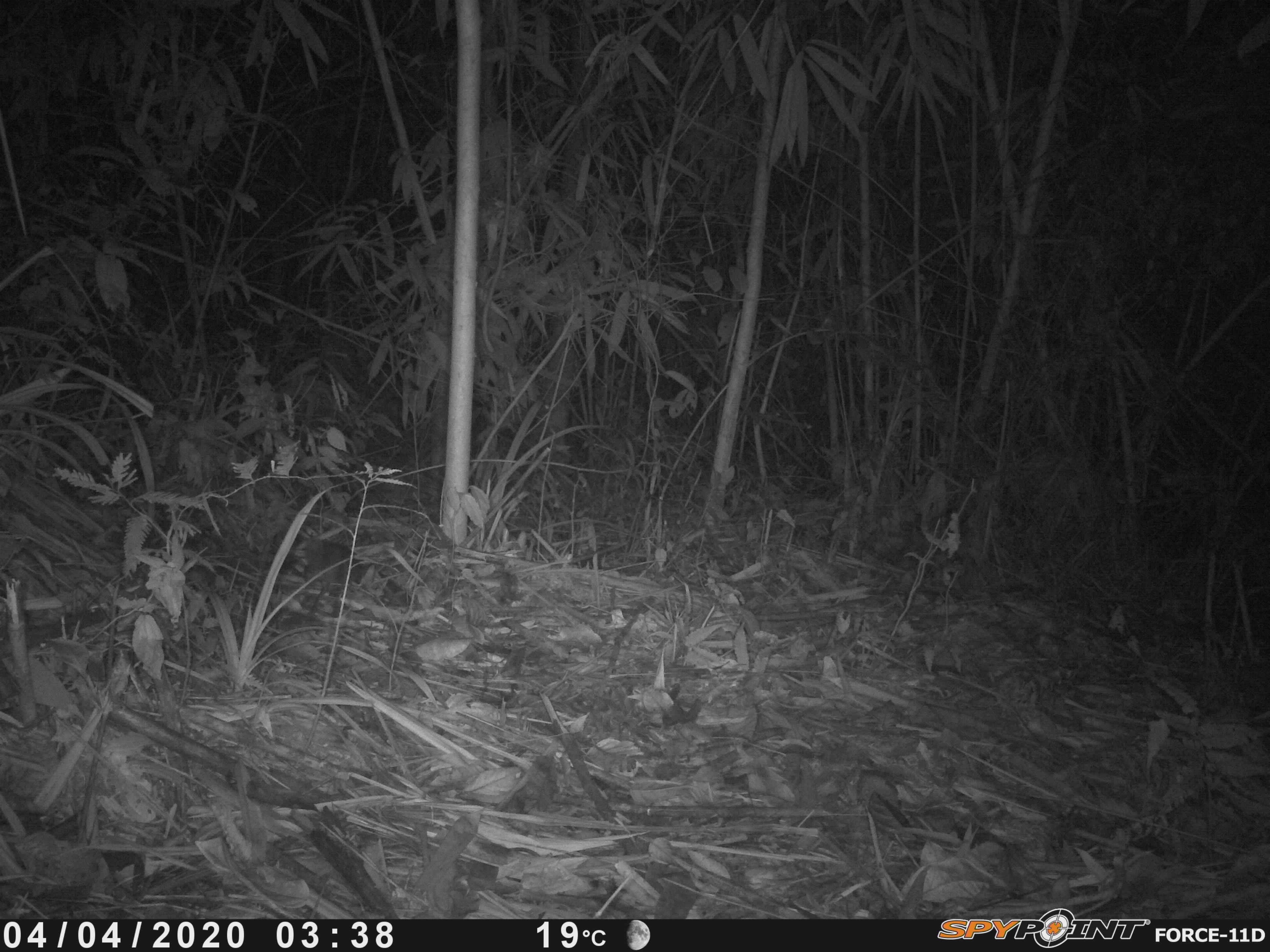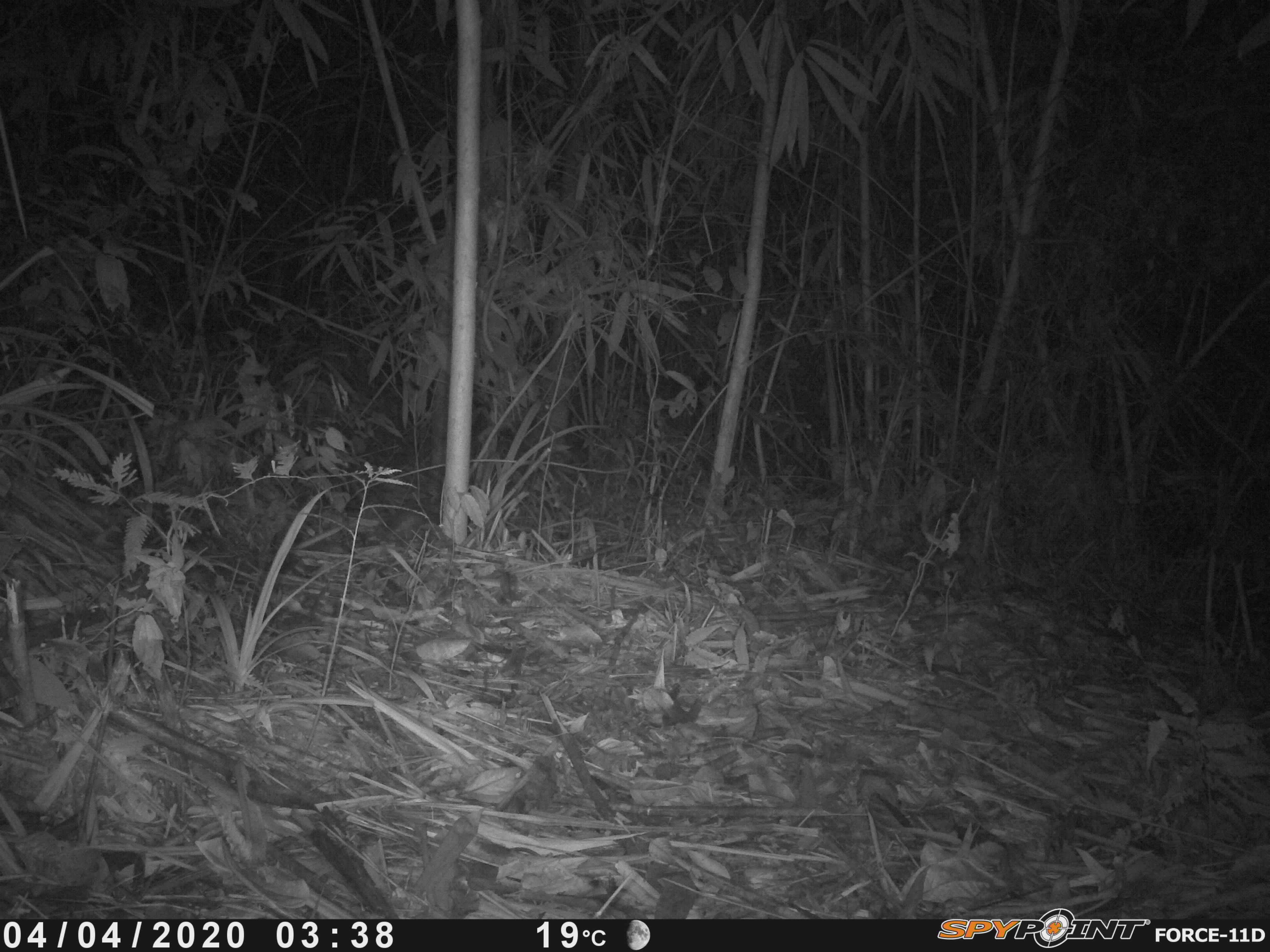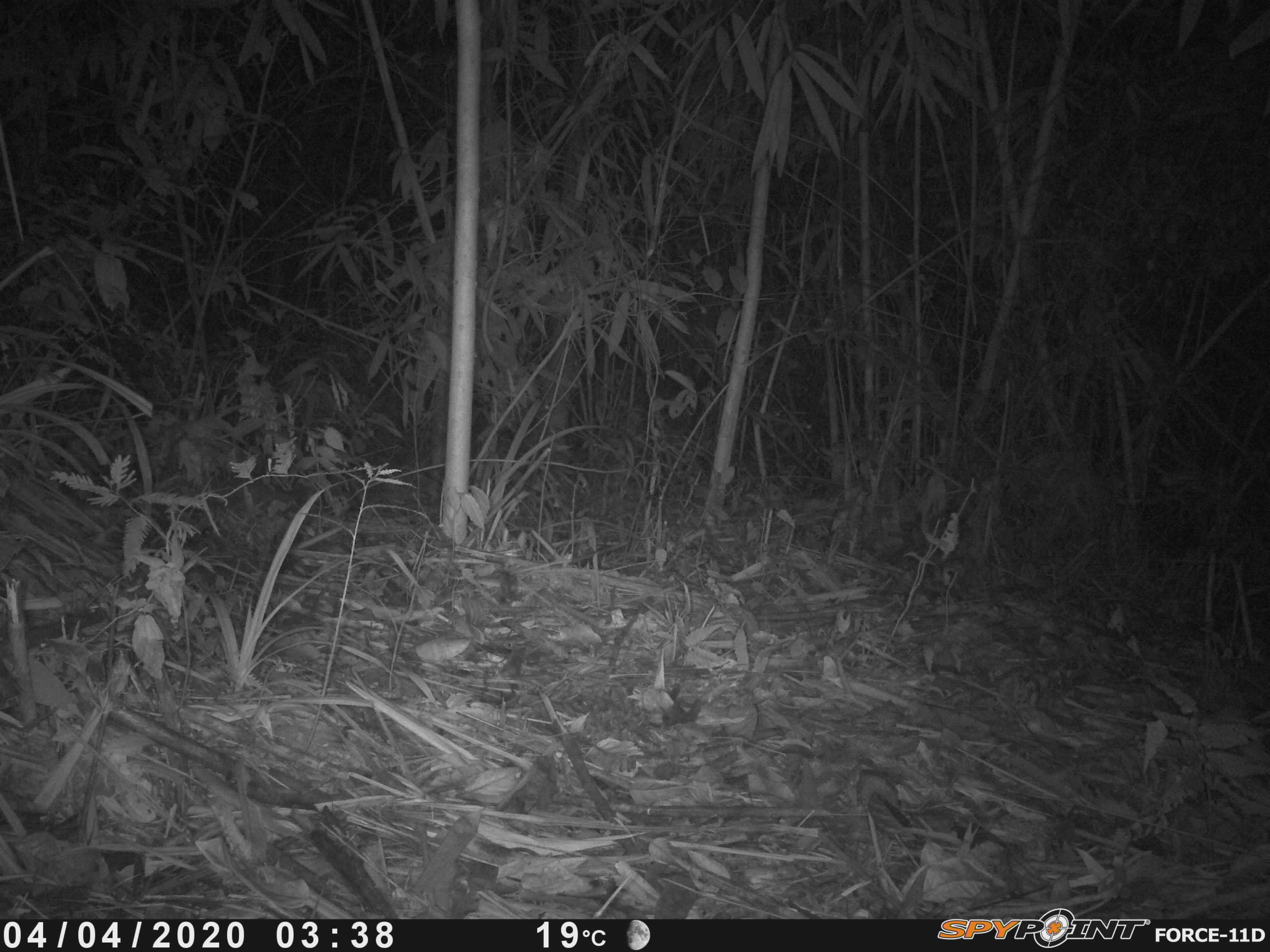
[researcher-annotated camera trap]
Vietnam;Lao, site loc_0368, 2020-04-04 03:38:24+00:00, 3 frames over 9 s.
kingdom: Animalia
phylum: Chordata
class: Mammalia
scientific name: Mammalia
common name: mammal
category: unidentified small mammal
Unidentified small mammal (mammal) (Mammalia). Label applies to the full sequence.